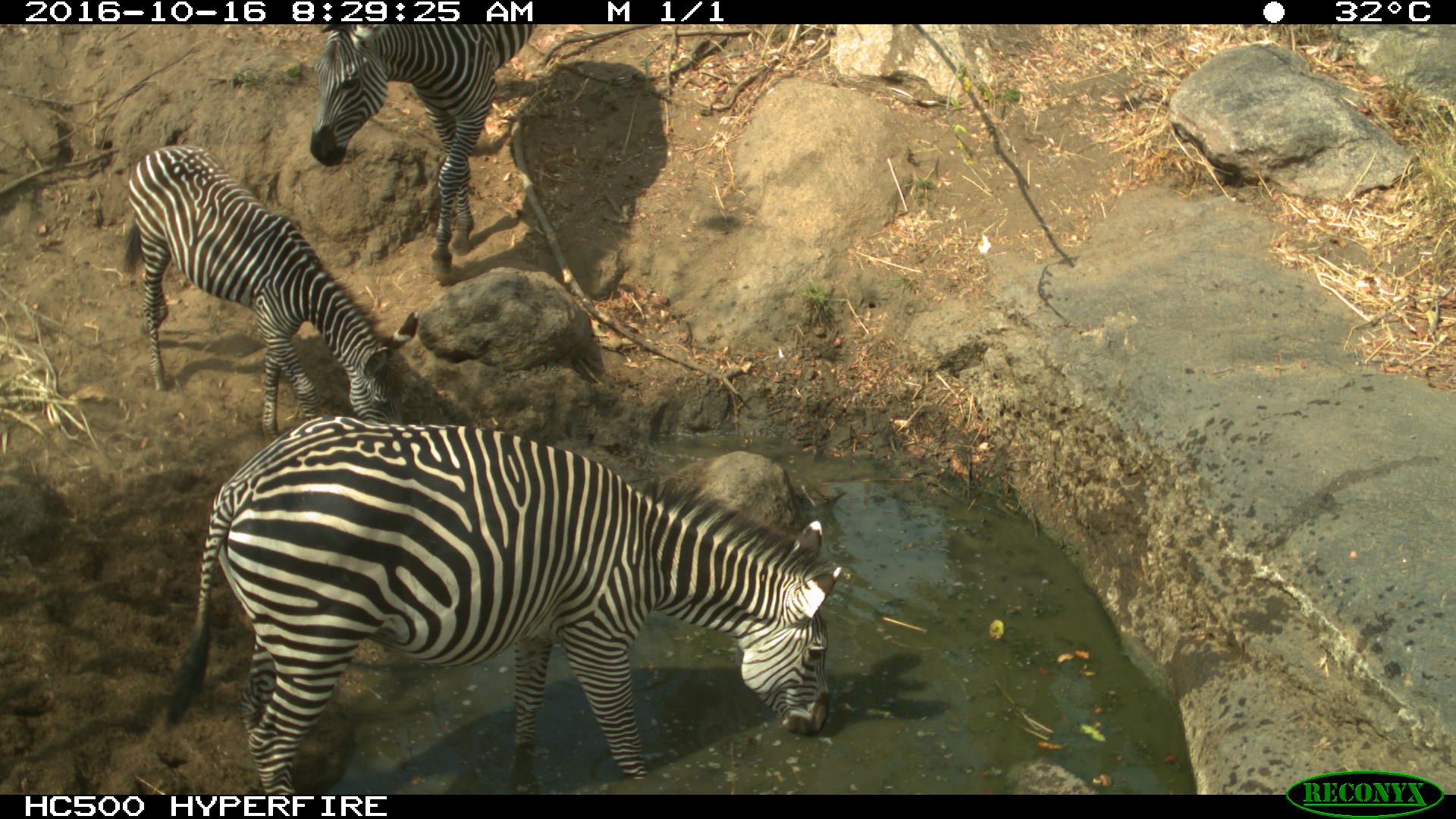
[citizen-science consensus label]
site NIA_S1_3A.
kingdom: Animalia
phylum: Chordata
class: Mammalia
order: Perissodactyla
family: Equidae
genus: Equus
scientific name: Equus quagga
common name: plains zebra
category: zebraplains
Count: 3.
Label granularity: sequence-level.